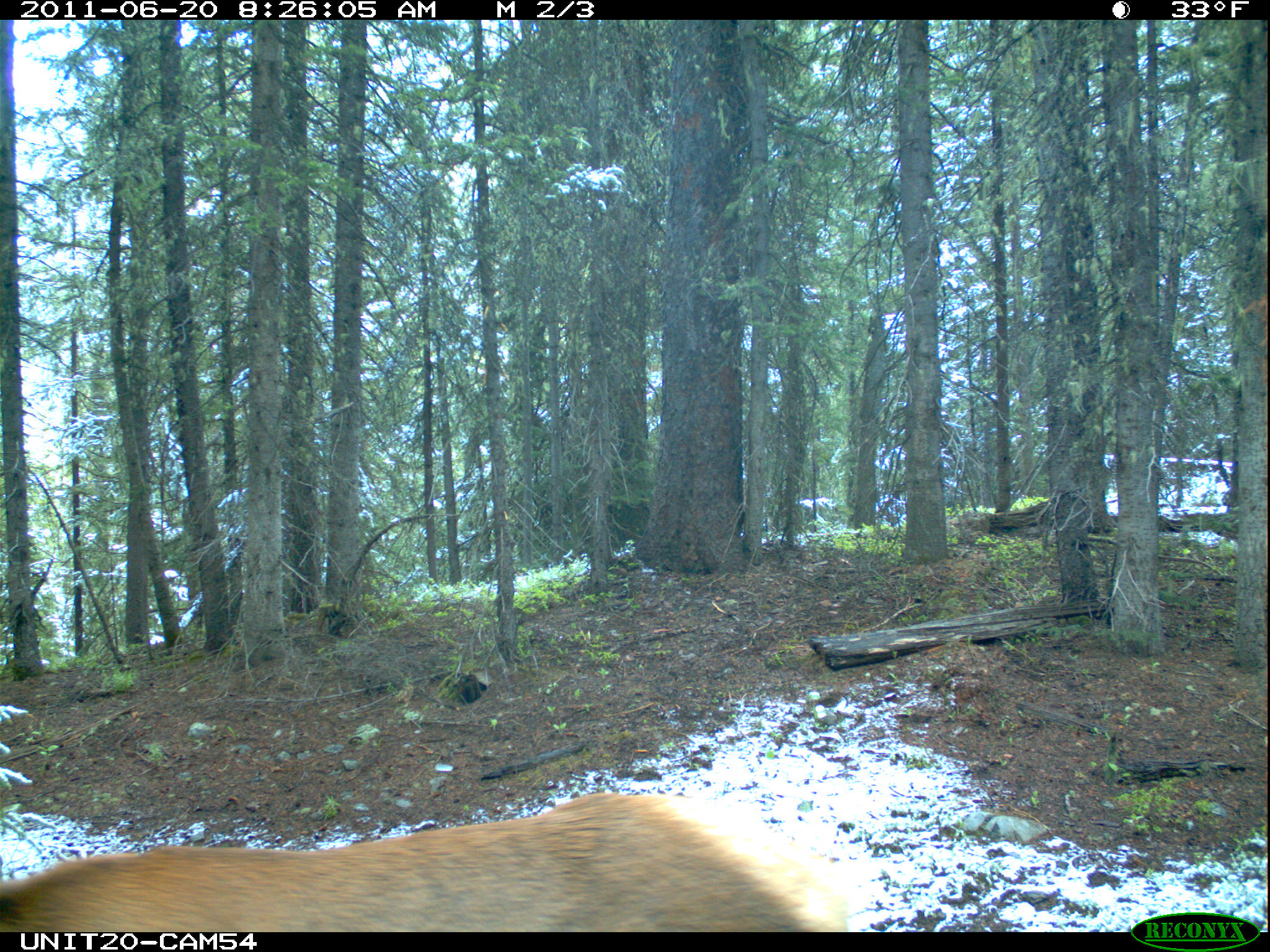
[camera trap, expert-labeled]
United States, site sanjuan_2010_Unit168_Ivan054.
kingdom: Animalia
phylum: Chordata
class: Mammalia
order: Artiodactyla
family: Cervidae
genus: Cervus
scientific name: Cervus elaphus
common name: red deer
Cervus elaphus (red deer).